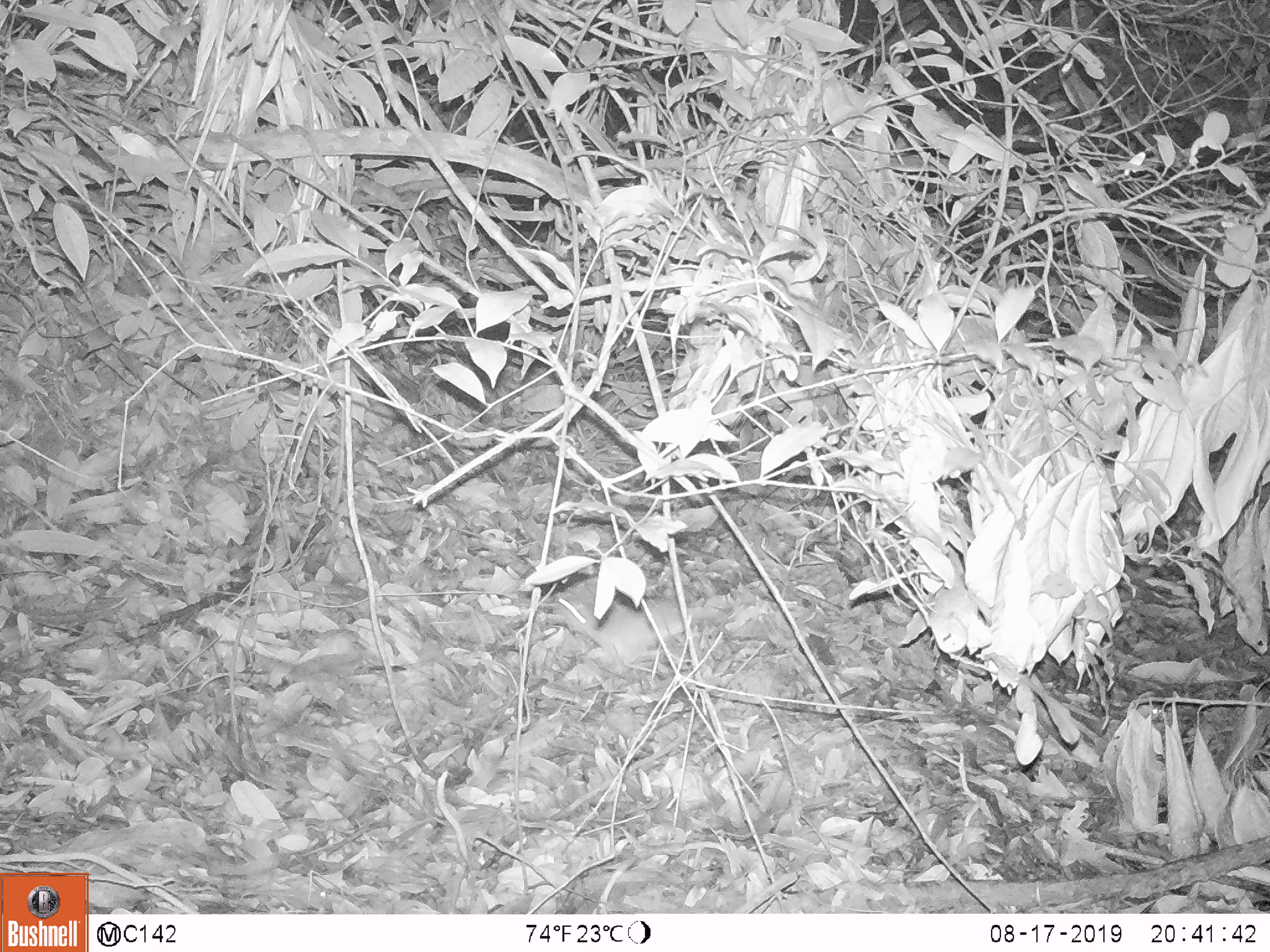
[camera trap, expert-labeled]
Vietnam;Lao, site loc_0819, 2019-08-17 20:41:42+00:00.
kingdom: Animalia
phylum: Chordata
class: Mammalia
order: Rodentia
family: Muridae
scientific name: Muridae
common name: old-world mice and rats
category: unidentified murid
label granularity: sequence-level